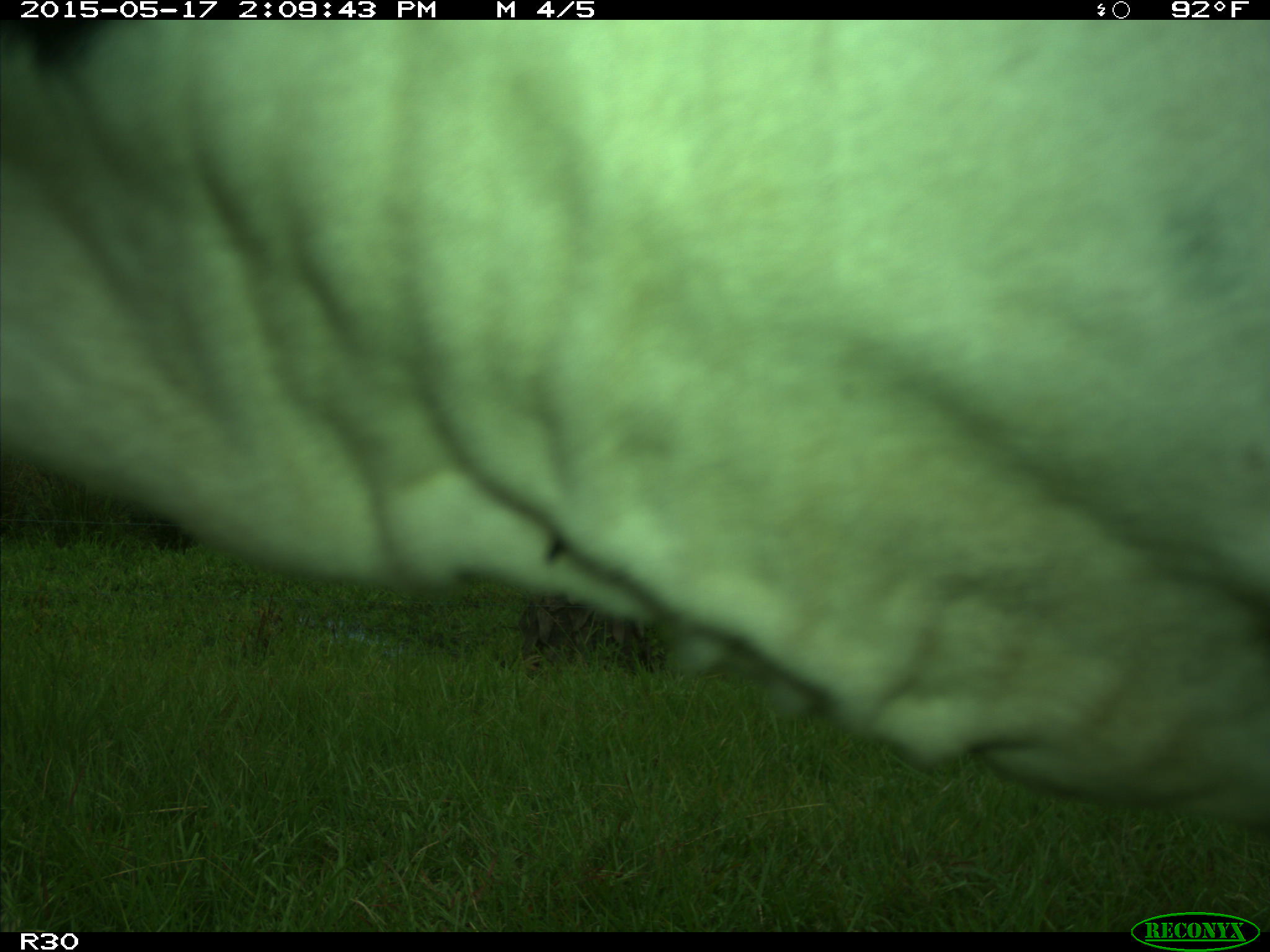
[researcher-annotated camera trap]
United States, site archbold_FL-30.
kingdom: Animalia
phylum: Chordata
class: Mammalia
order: Artiodactyla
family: Bovidae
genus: Bos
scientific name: Bos taurus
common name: domestic cow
Bos taurus (domestic cow).